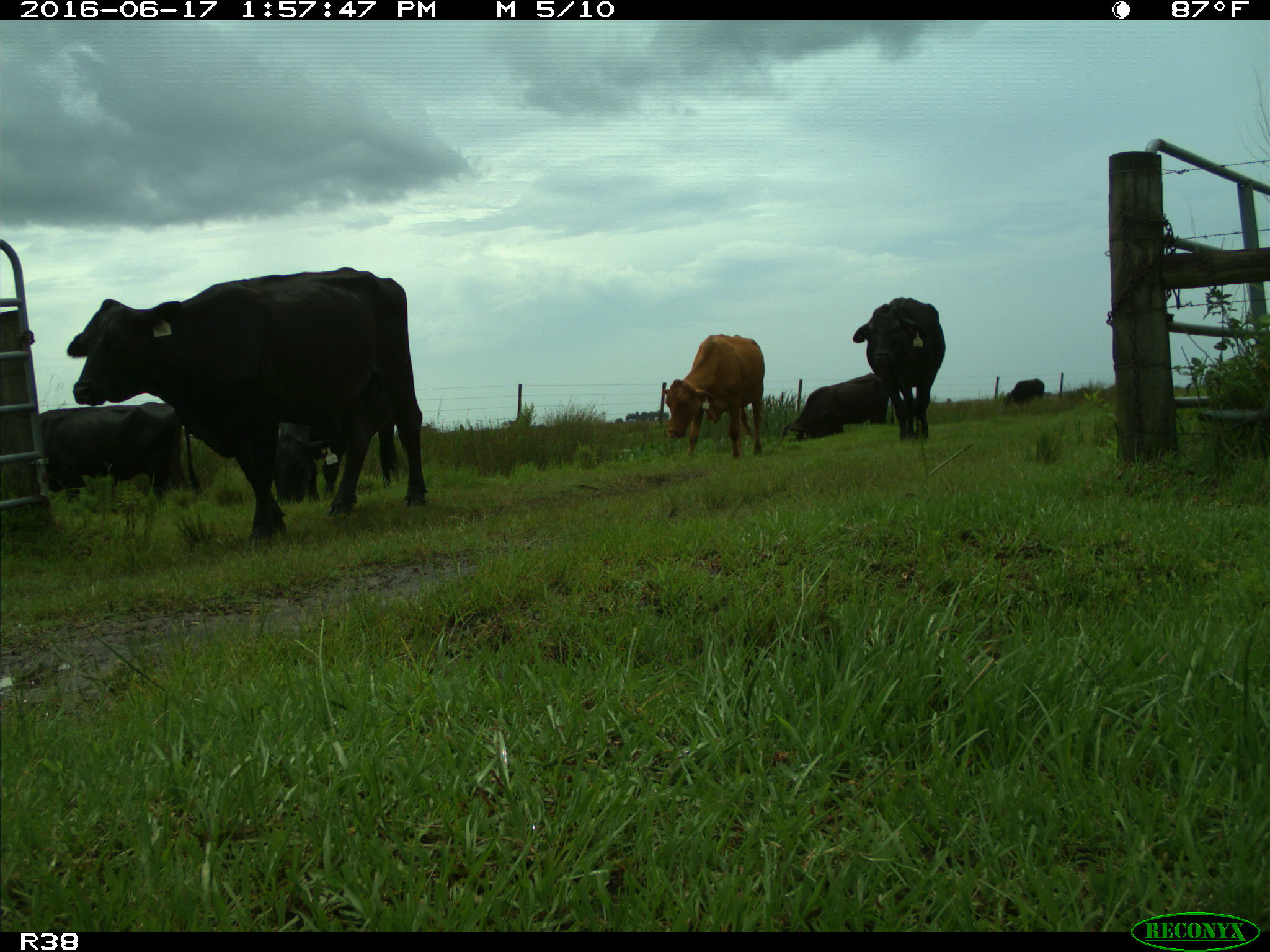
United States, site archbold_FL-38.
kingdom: Animalia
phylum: Chordata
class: Mammalia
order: Artiodactyla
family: Bovidae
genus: Bos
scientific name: Bos taurus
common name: domestic cow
Bos taurus (domestic cow).